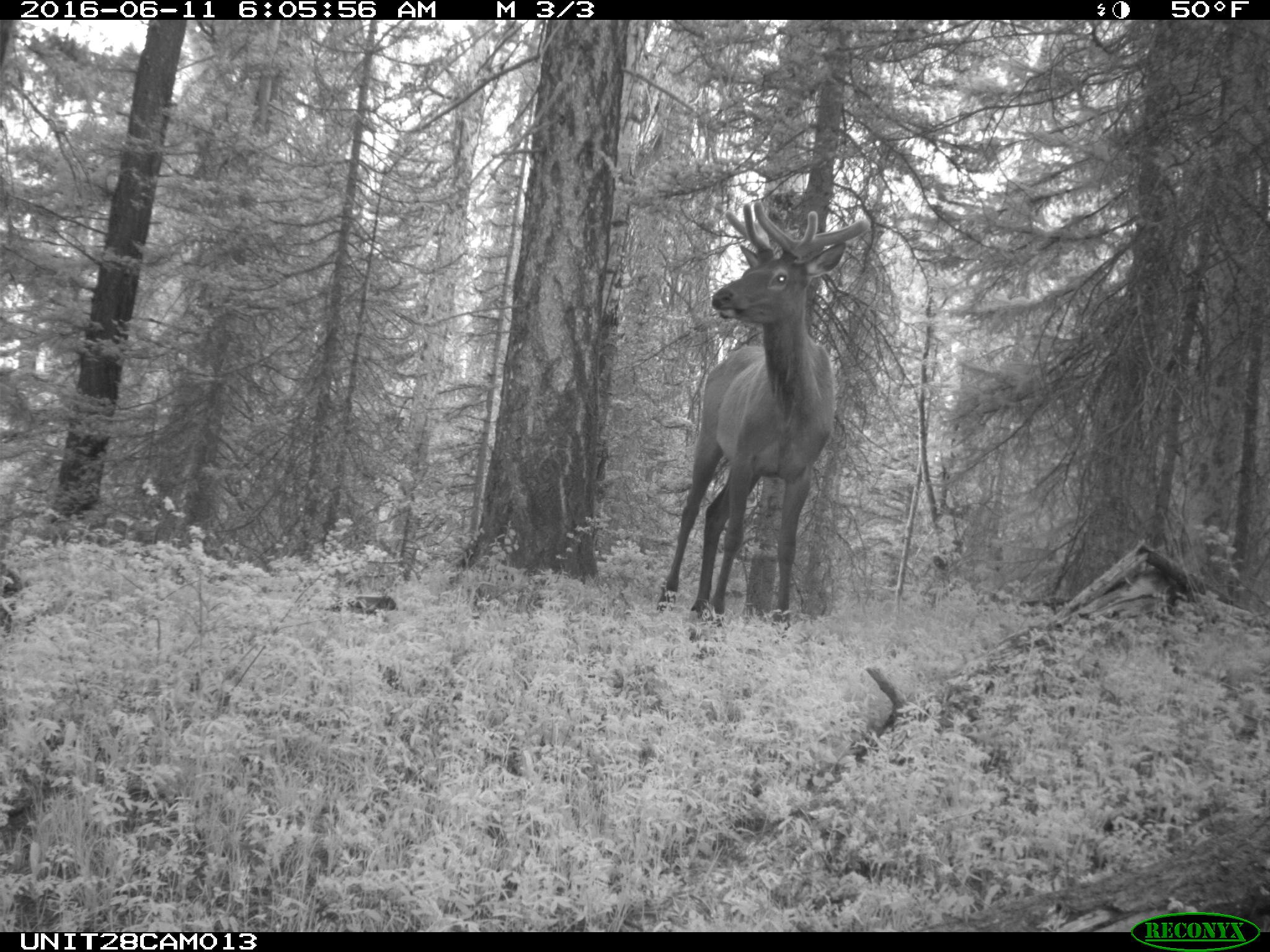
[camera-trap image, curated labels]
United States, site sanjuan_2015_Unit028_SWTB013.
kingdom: Animalia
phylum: Chordata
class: Mammalia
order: Artiodactyla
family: Cervidae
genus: Cervus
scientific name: Cervus elaphus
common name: red deer